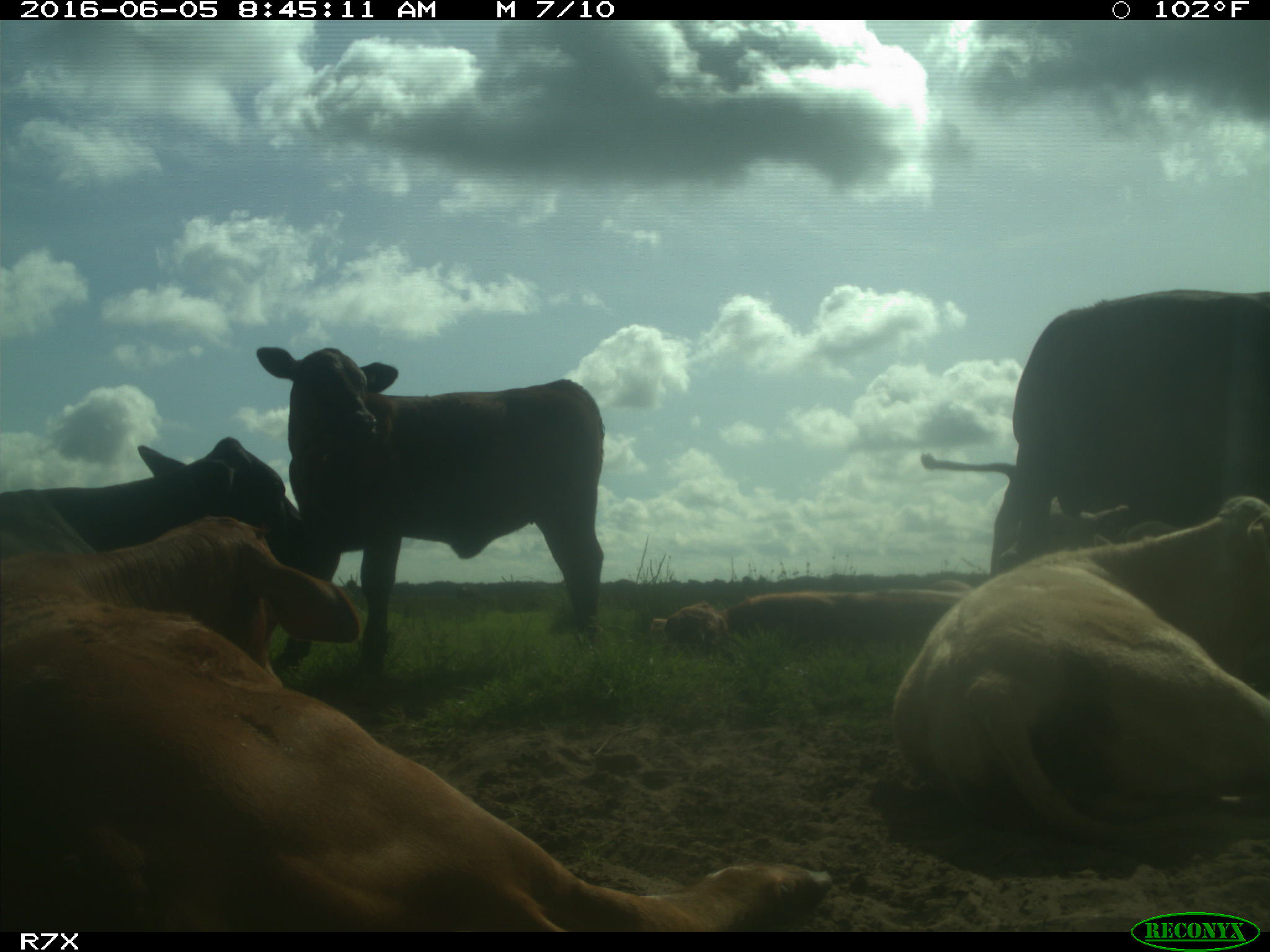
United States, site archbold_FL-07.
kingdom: Animalia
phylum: Chordata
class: Mammalia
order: Artiodactyla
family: Bovidae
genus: Bos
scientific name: Bos taurus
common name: domestic cow